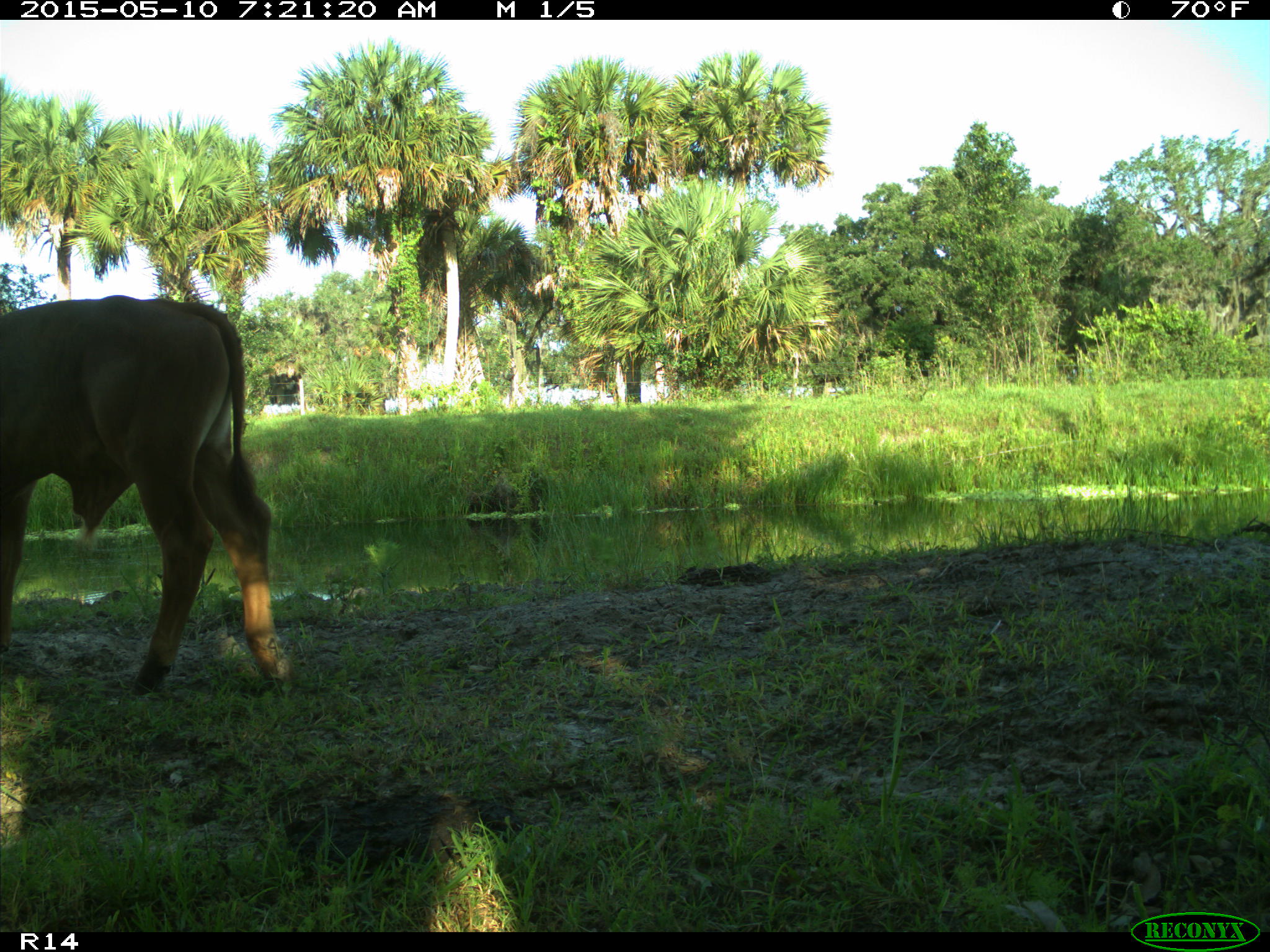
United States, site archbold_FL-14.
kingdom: Animalia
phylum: Chordata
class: Mammalia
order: Artiodactyla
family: Bovidae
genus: Bos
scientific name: Bos taurus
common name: domestic cow